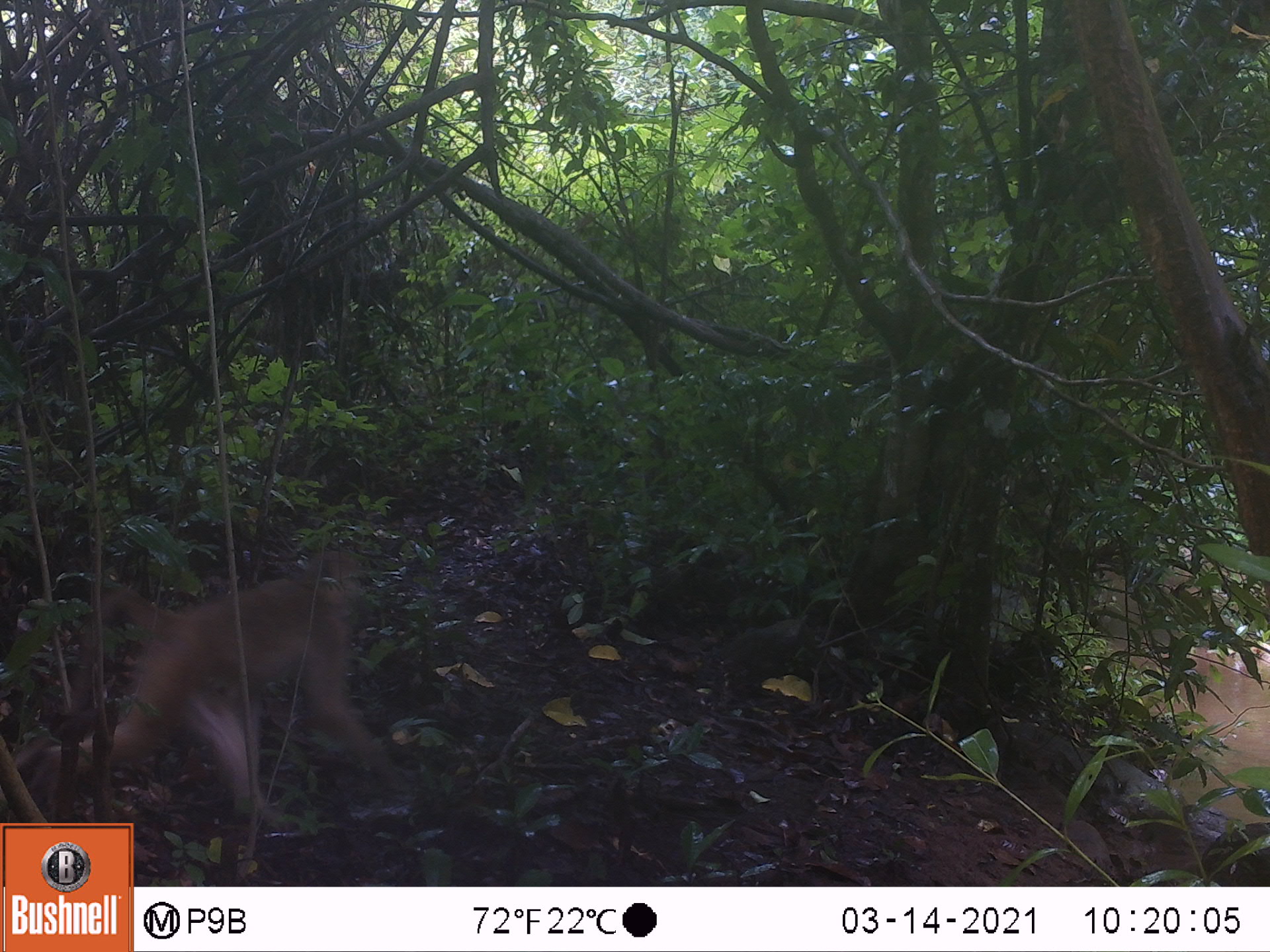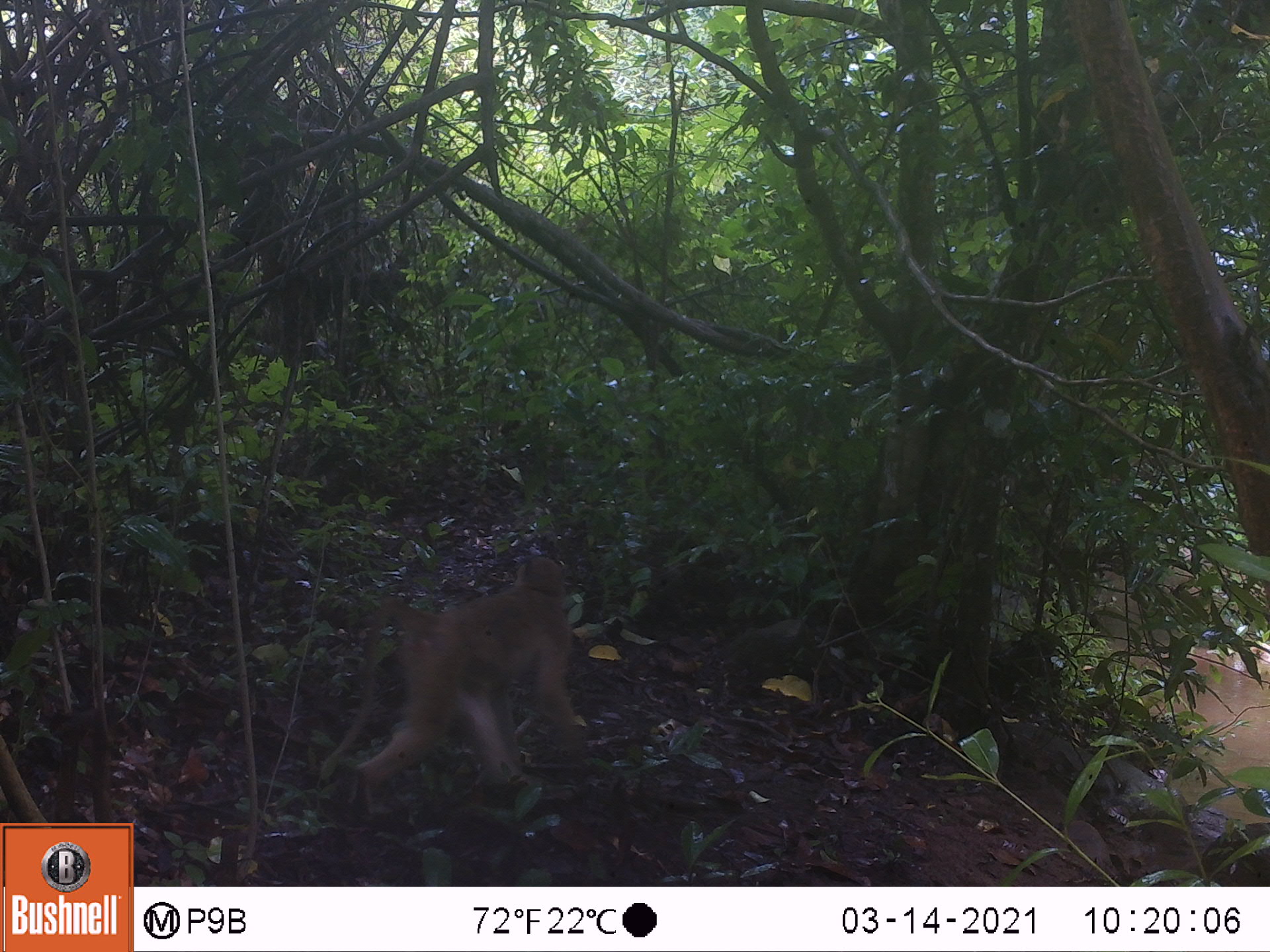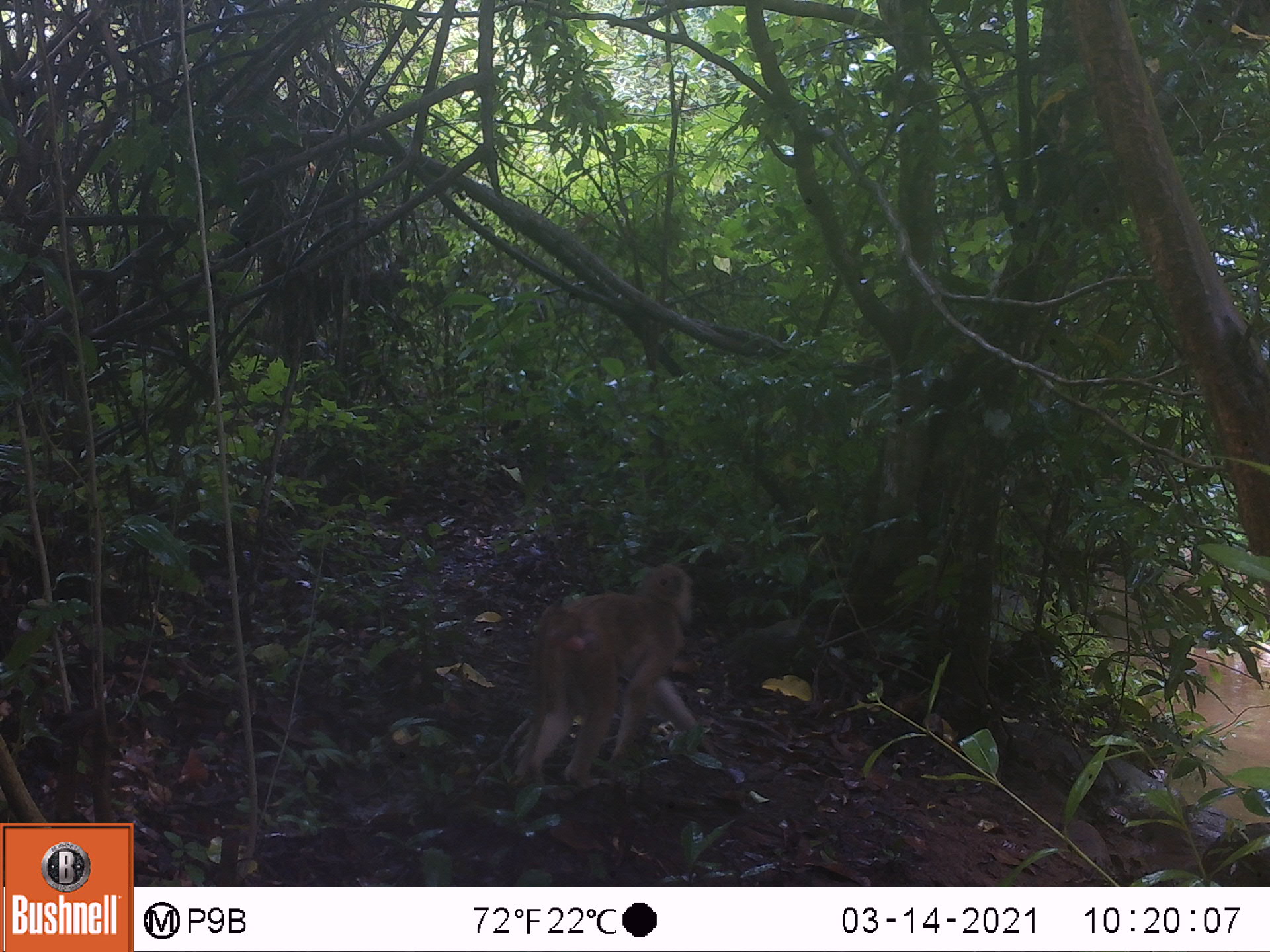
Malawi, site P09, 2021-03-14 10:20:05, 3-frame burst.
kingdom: Animalia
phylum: Chordata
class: Mammalia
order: Primates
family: Cercopithecidae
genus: Papio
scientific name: Papio cynocephalus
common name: yellow baboon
Yellow baboon (Papio cynocephalus), count 1.